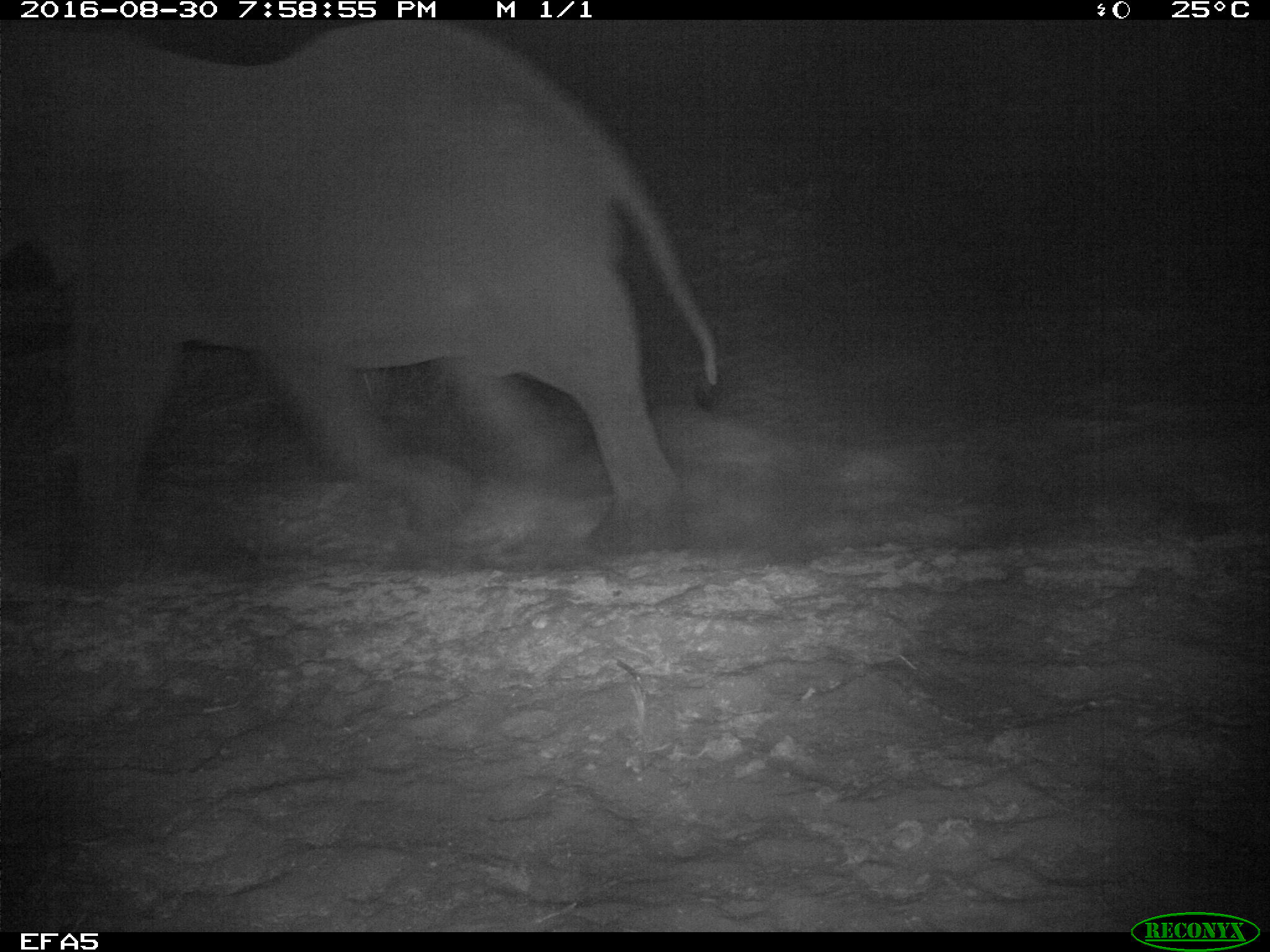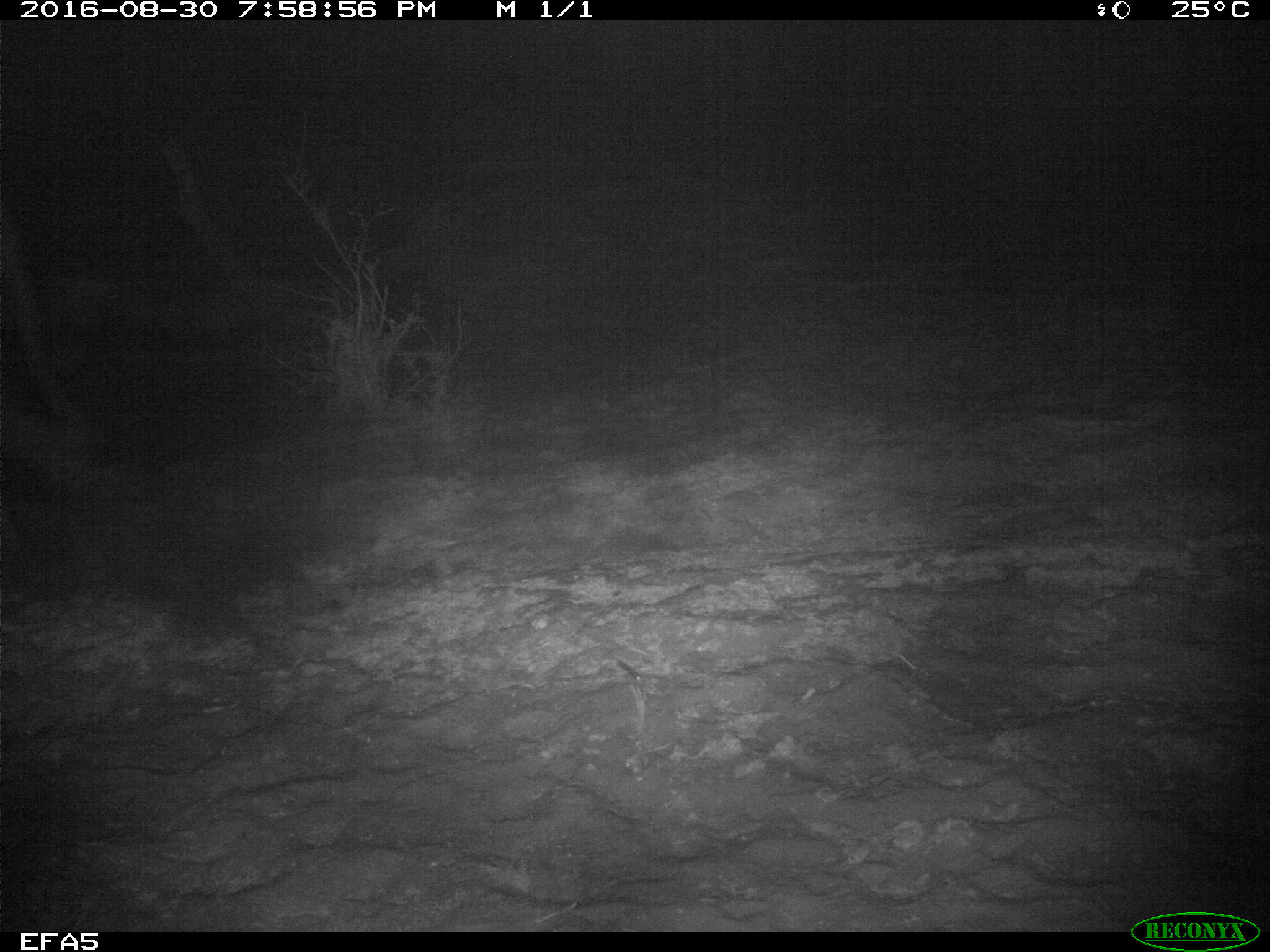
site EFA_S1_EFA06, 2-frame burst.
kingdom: Animalia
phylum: Chordata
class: Mammalia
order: Proboscidea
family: Elephantidae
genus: Loxodonta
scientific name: Loxodonta africana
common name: african bush elephant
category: elephant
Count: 1.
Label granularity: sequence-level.